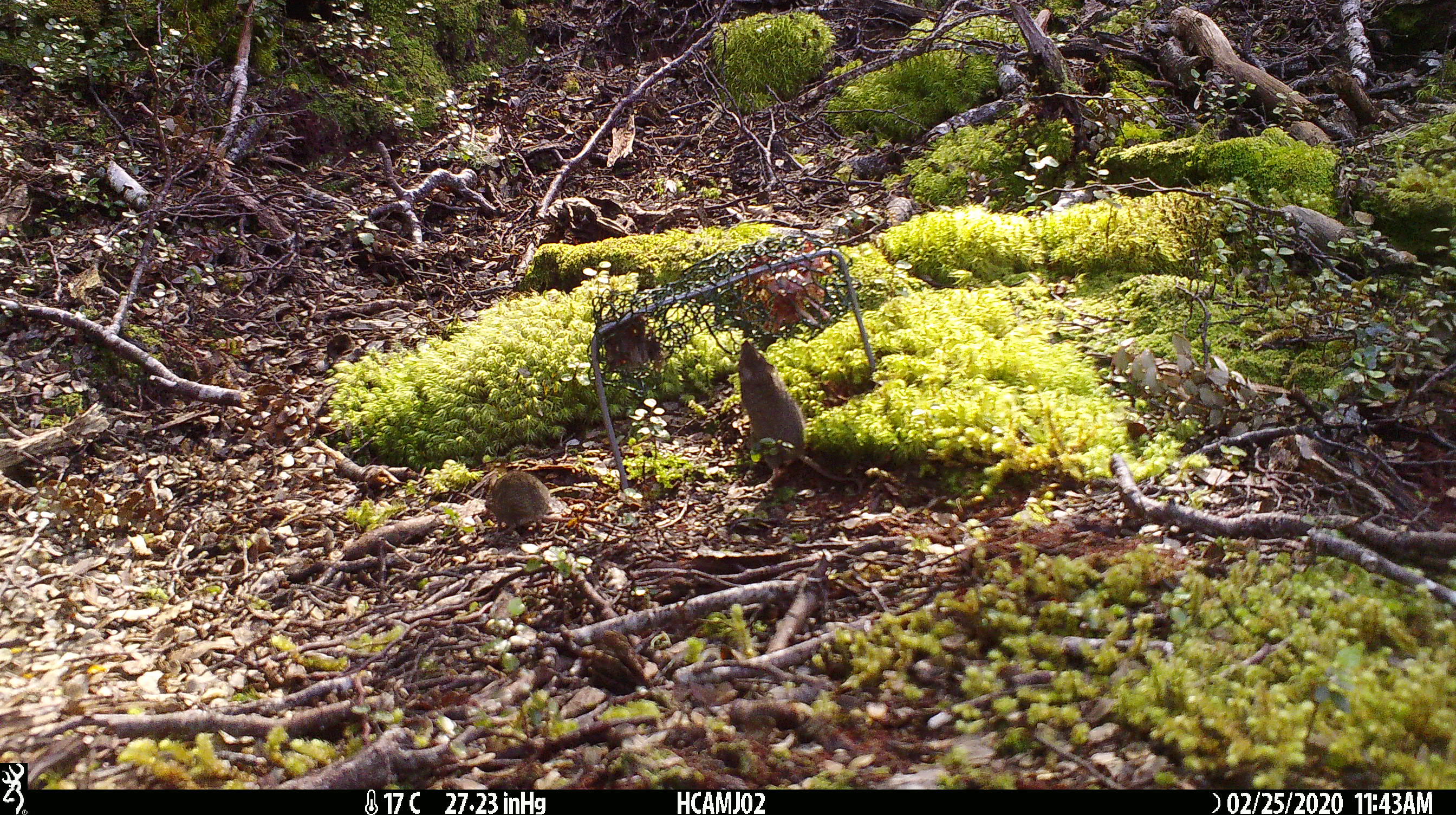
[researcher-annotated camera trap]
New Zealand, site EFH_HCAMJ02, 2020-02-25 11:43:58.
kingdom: Animalia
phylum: Chordata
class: Mammalia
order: Rodentia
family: Muridae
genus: Mus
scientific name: Mus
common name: mouse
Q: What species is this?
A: Mouse (Mus).